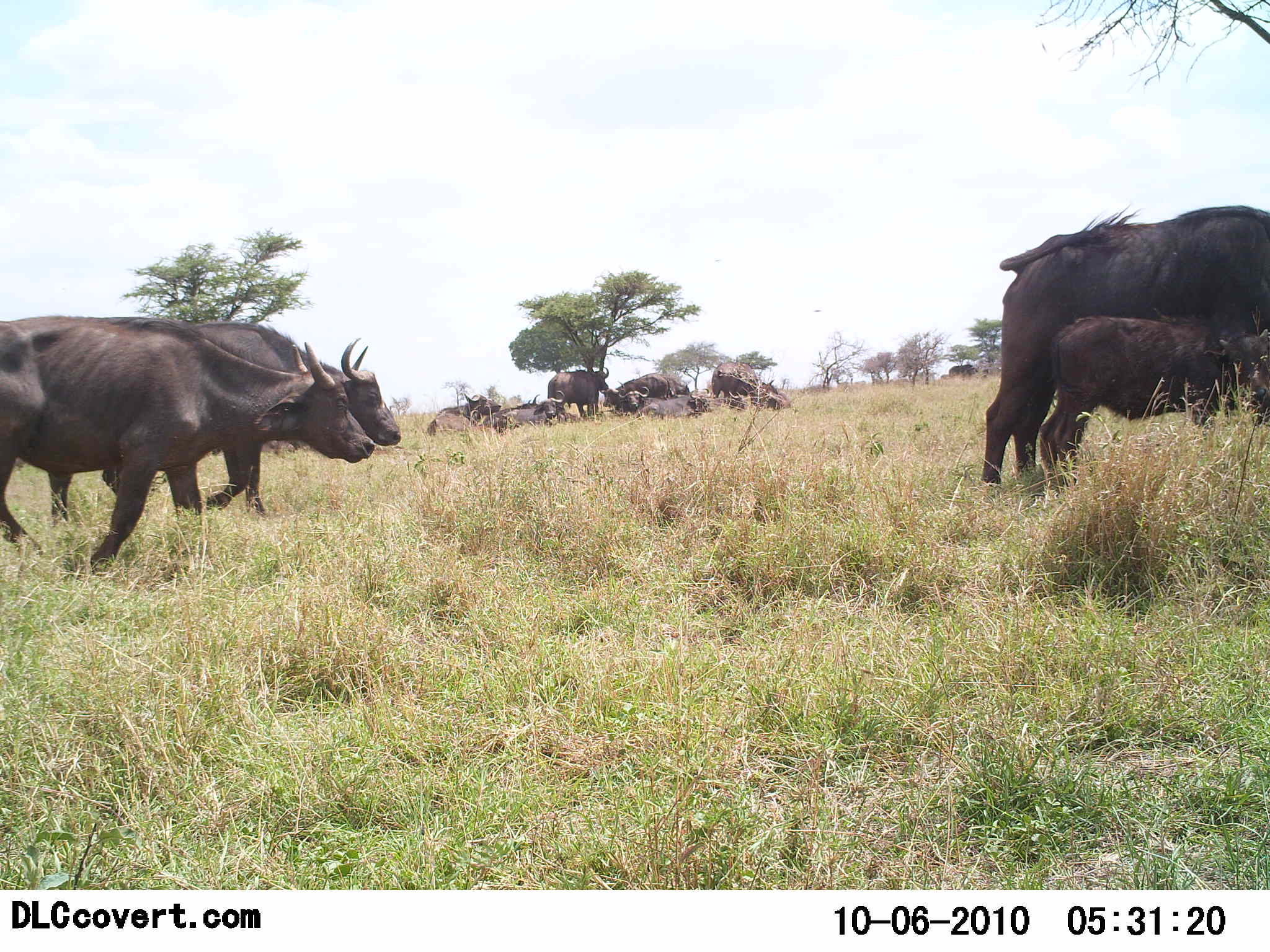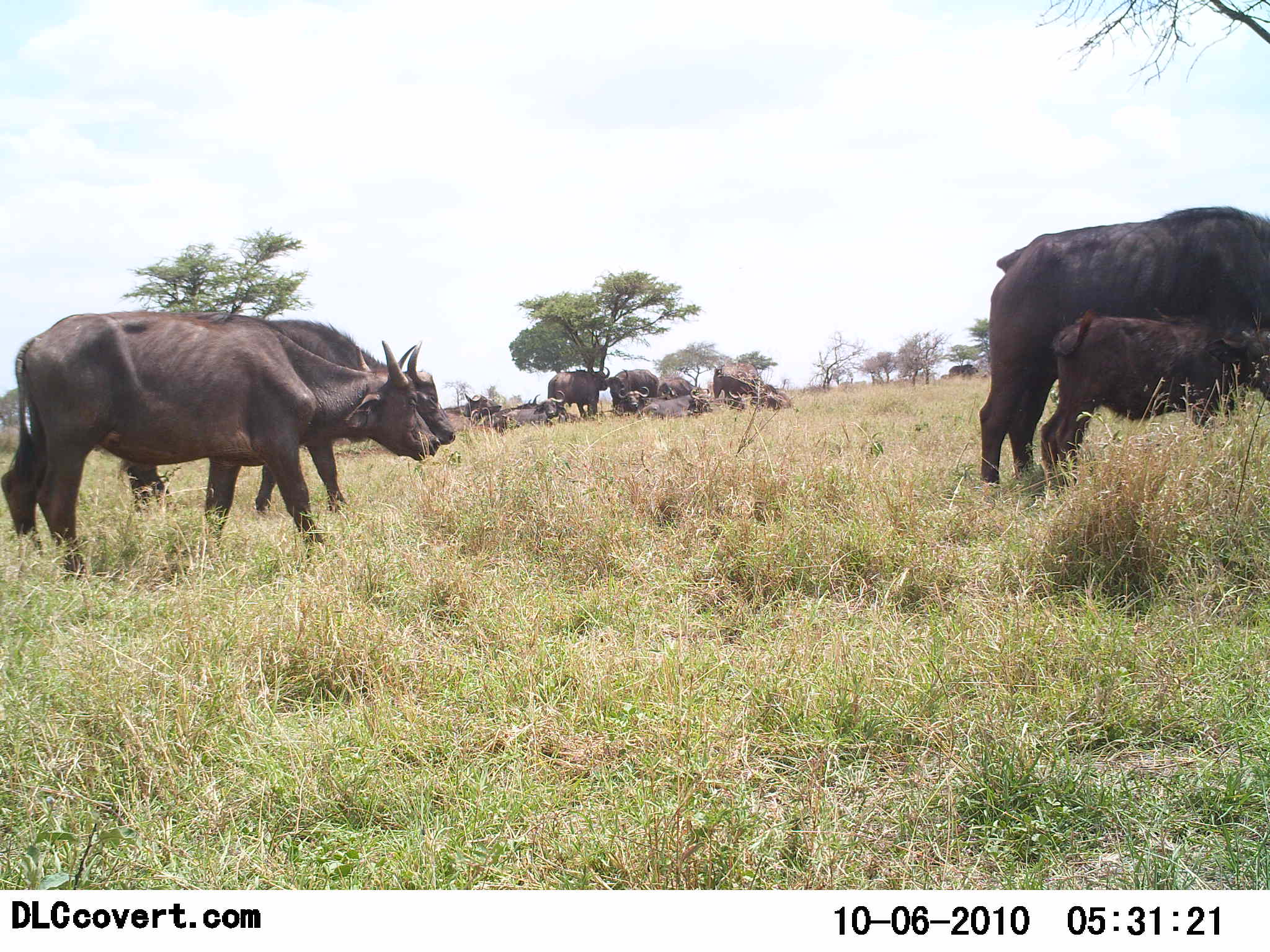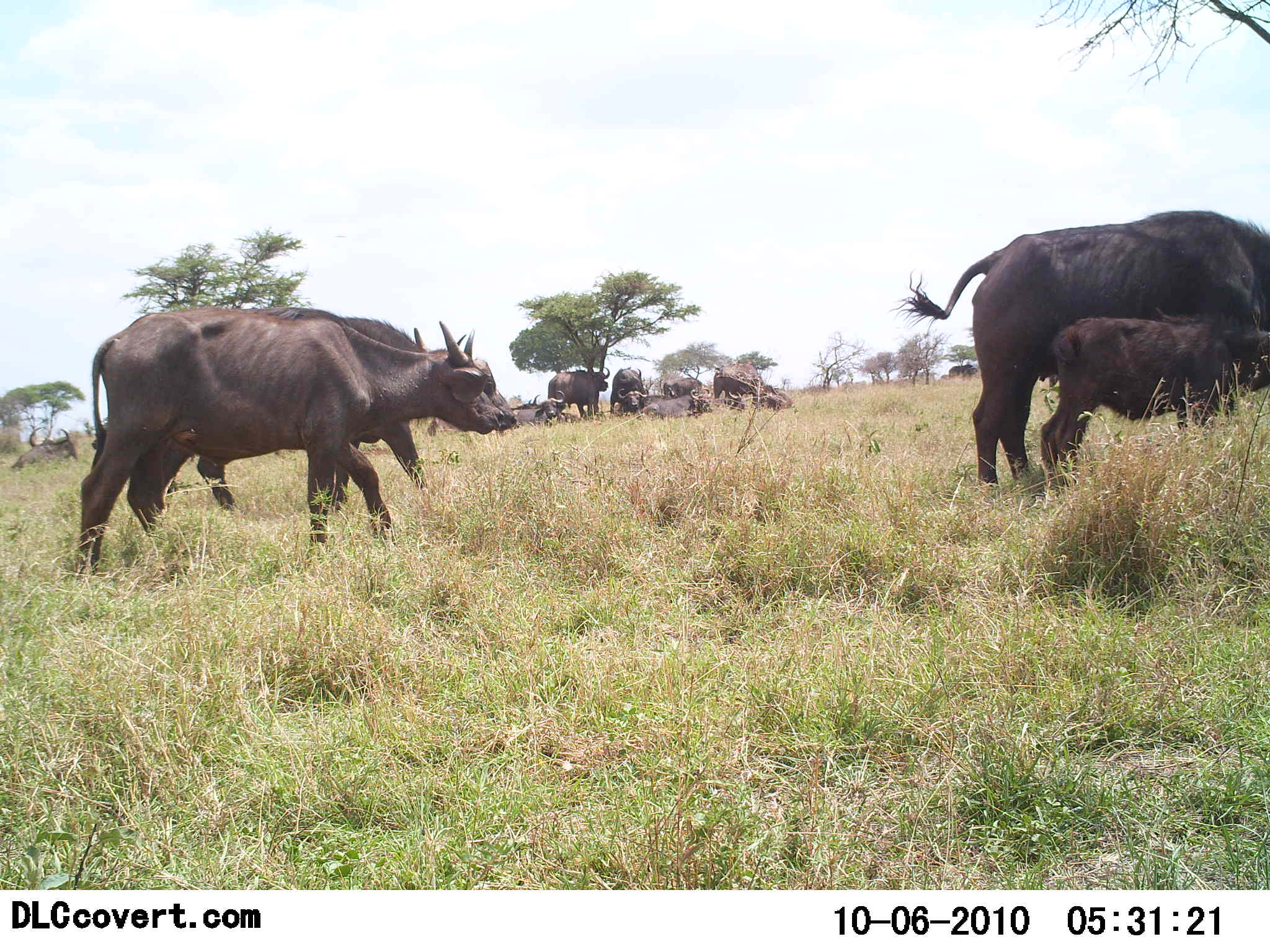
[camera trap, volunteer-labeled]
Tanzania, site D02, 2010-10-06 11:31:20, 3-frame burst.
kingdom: Animalia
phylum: Chordata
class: Mammalia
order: Artiodactyla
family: Bovidae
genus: Syncerus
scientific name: Syncerus caffer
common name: cape buffalo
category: buffalo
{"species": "buffalo (cape buffalo) (Syncerus caffer)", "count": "11-50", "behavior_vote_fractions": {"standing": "65%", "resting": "59%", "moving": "53%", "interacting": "18%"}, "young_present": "94%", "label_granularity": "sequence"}